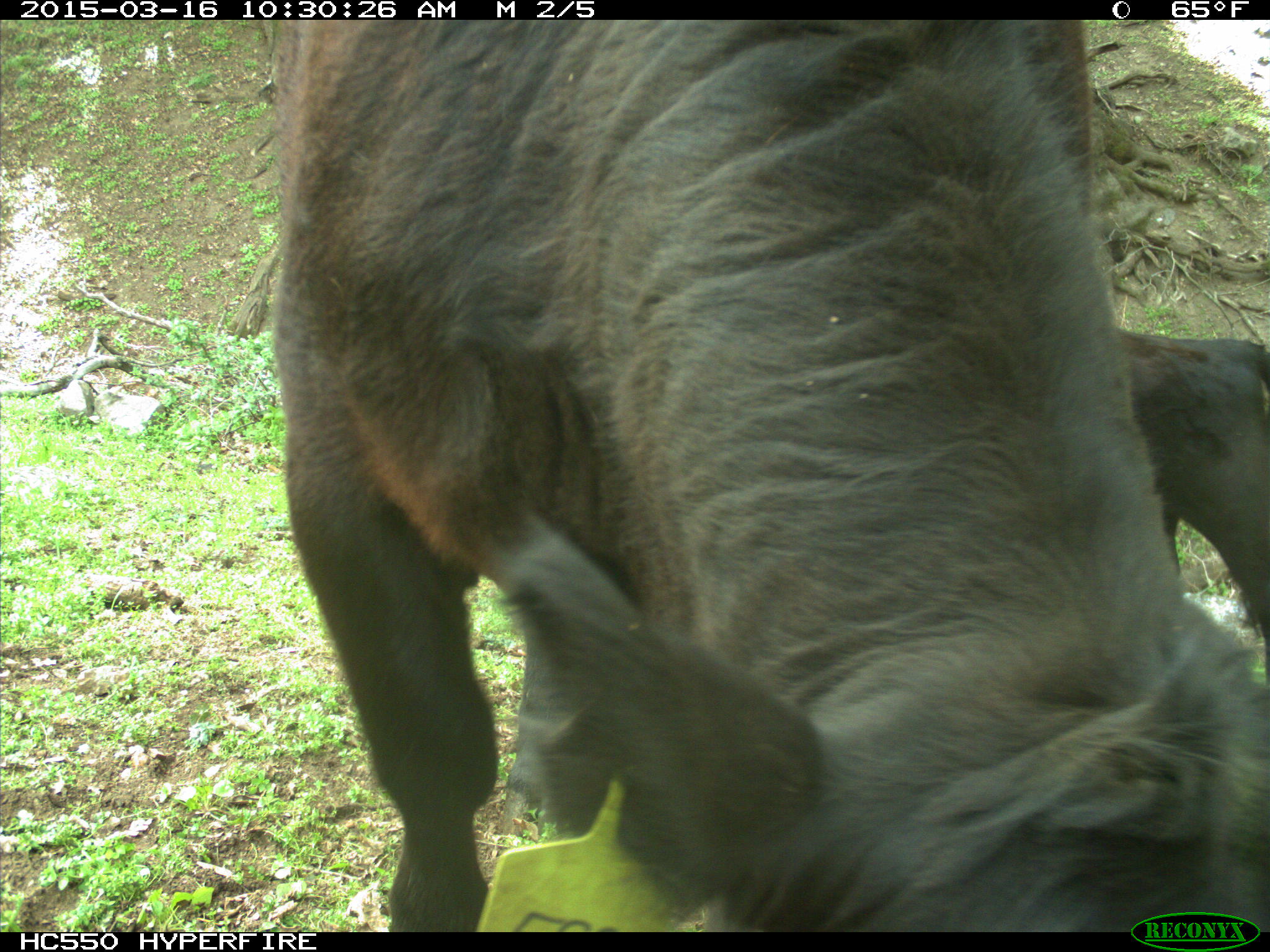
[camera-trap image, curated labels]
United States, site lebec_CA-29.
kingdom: Animalia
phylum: Chordata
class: Mammalia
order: Artiodactyla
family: Bovidae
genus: Bos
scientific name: Bos taurus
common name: domestic cow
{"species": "Bos taurus (domestic cow)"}